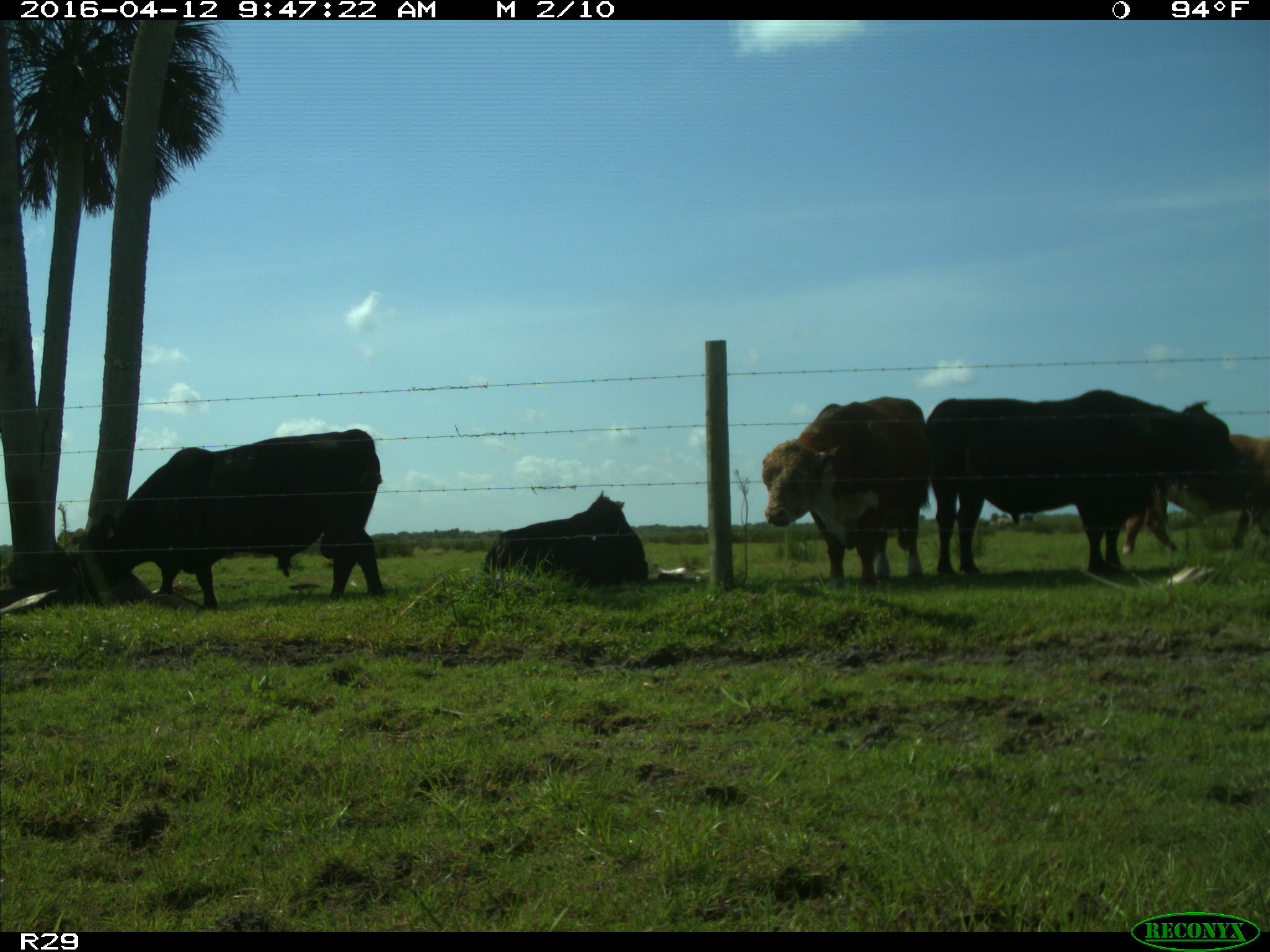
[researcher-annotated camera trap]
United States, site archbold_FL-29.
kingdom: Animalia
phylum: Chordata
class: Mammalia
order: Artiodactyla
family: Bovidae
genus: Bos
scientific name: Bos taurus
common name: domestic cow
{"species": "Bos taurus (domestic cow)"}